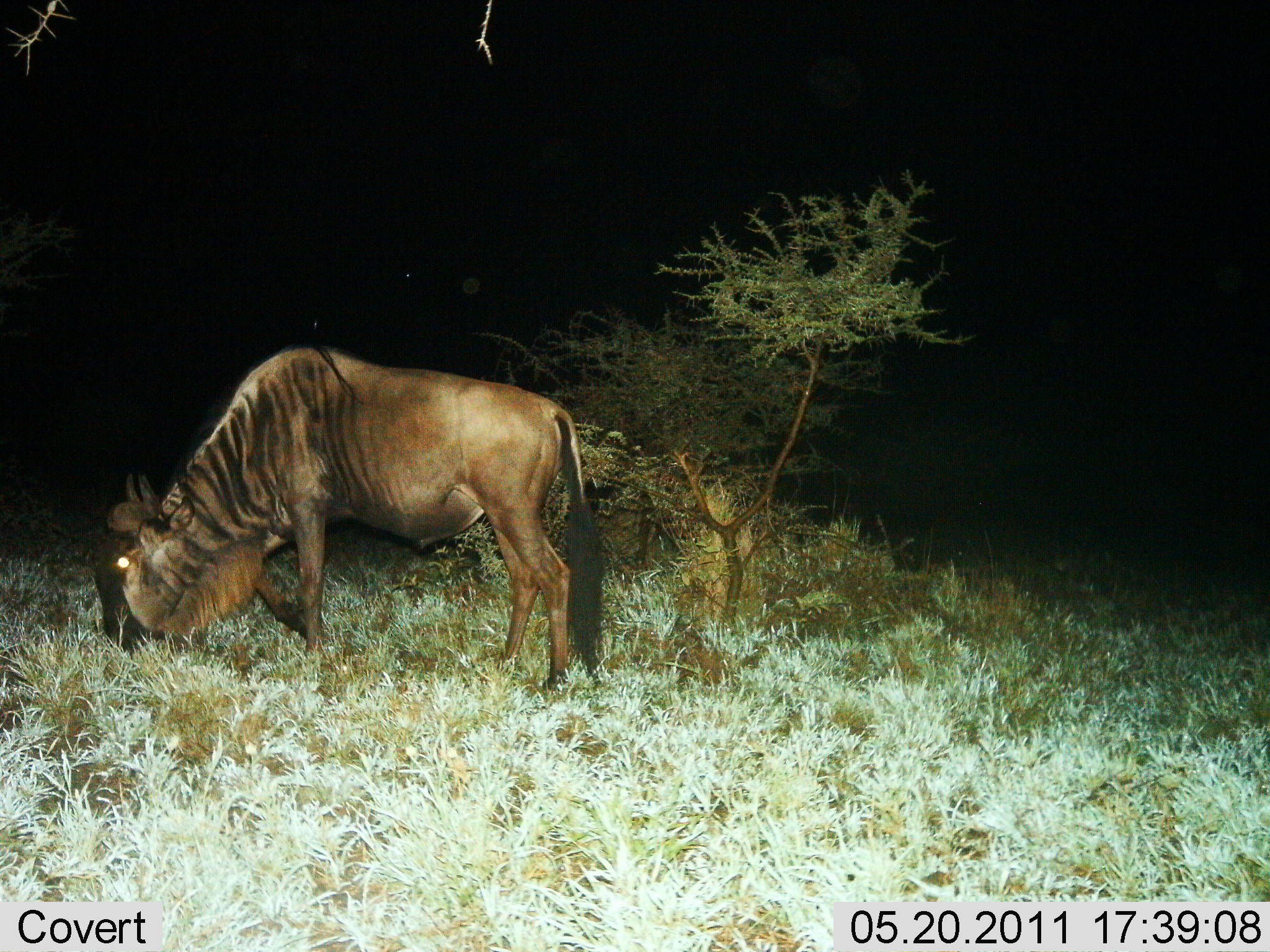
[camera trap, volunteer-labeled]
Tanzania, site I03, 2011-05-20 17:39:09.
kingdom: Animalia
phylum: Chordata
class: Mammalia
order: Artiodactyla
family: Bovidae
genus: Connochaetes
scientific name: Connochaetes taurinus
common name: blue wildebeest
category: wildebeest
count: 1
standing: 18%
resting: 0%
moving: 0%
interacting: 0%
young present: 0%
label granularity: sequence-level